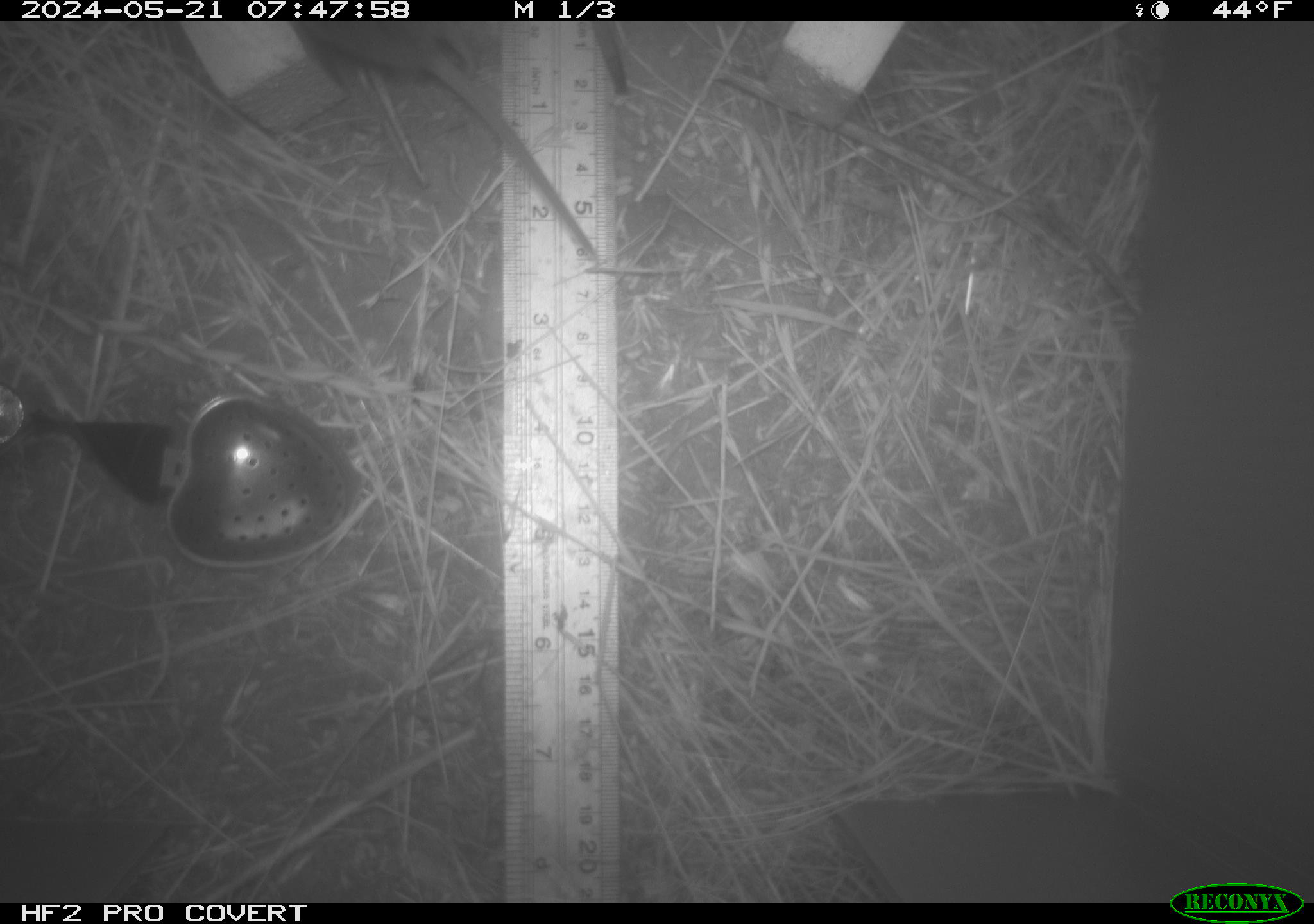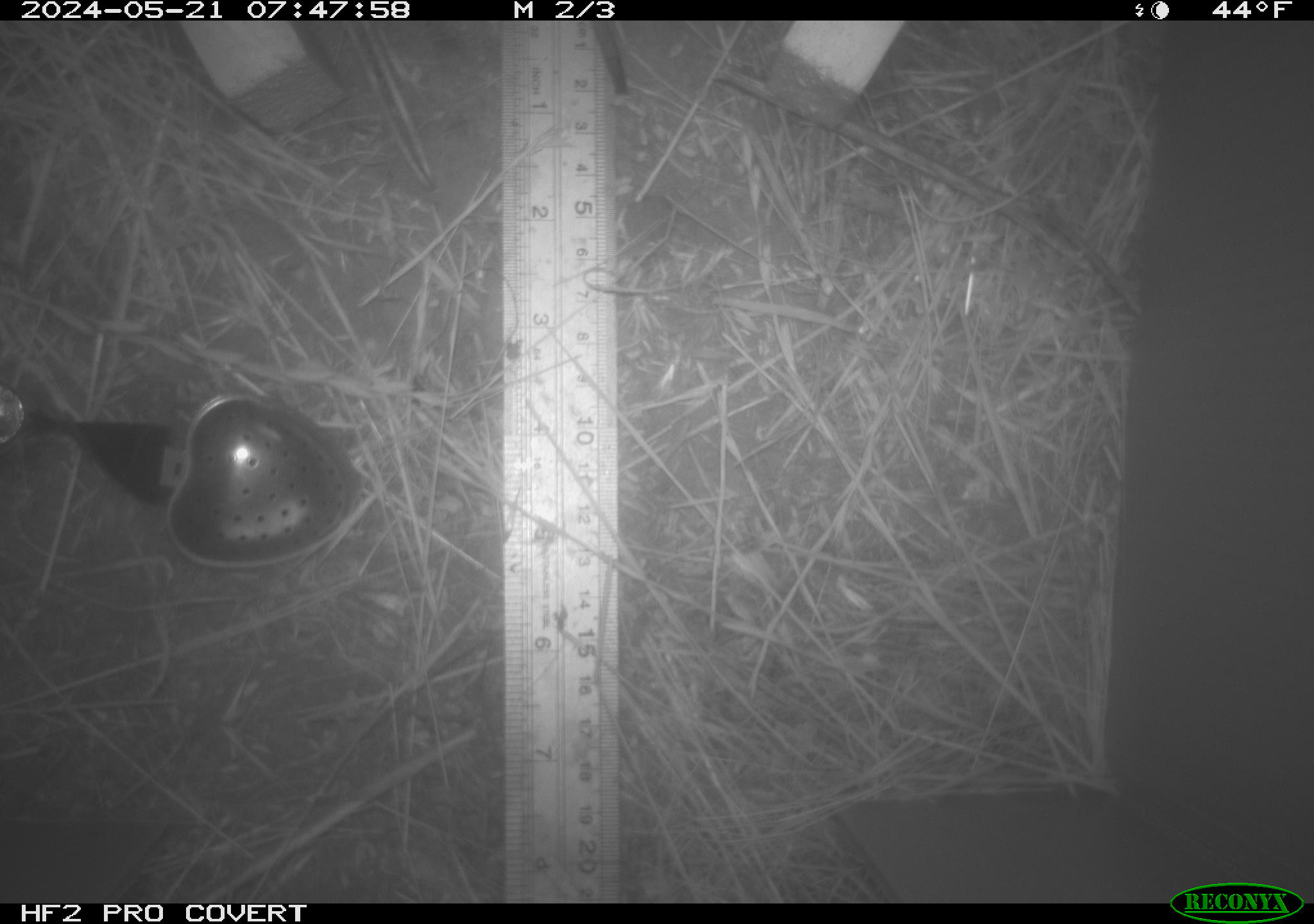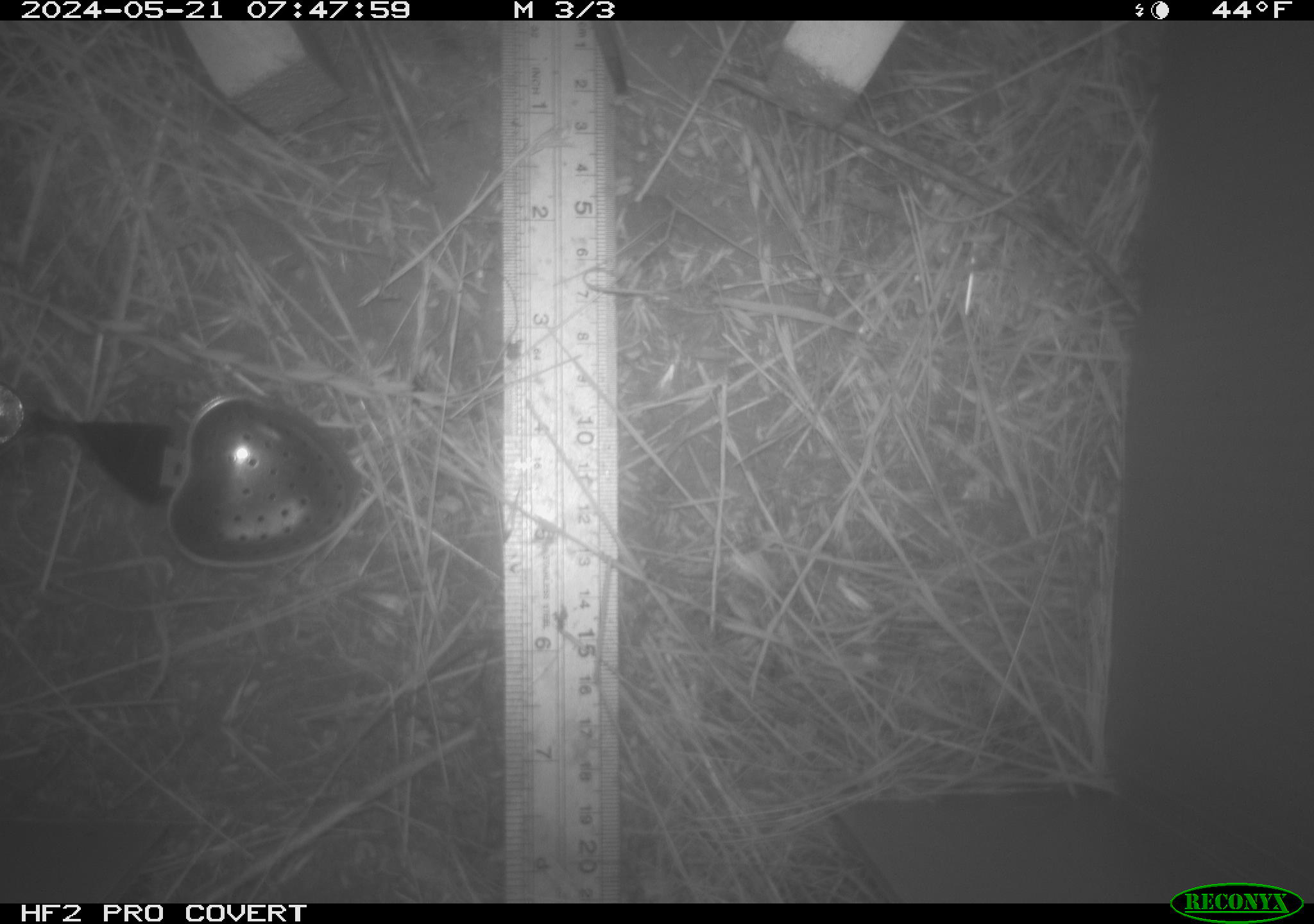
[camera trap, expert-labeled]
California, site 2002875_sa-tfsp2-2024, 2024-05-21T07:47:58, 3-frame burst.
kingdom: Animalia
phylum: Chordata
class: Mammalia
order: Rodentia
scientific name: Rodentia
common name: rodent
Rodent (Rodentia).